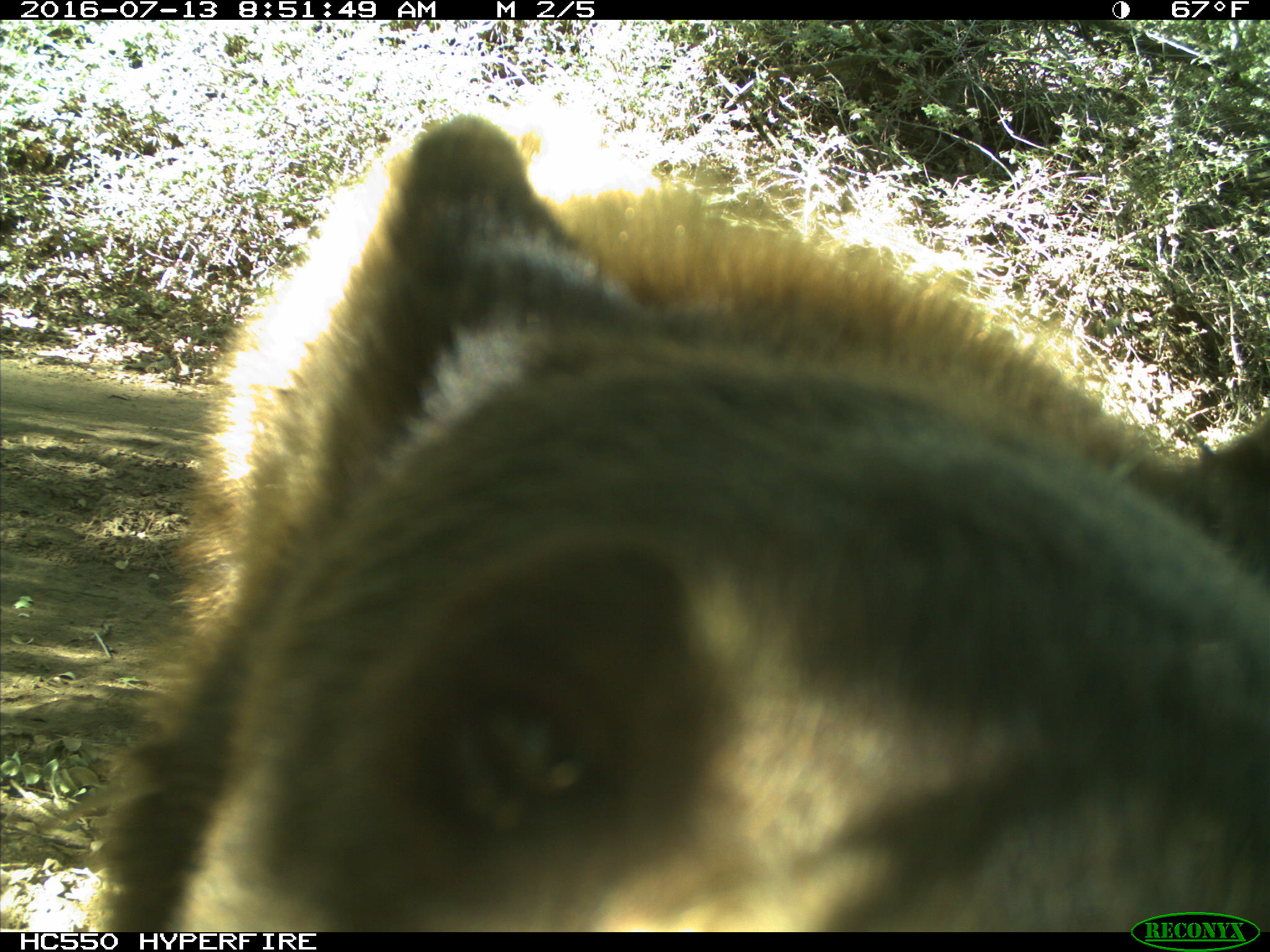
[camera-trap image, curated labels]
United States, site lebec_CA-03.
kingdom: Animalia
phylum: Chordata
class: Mammalia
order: Carnivora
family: Ursidae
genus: Ursus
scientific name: Ursus americanus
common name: american black bear